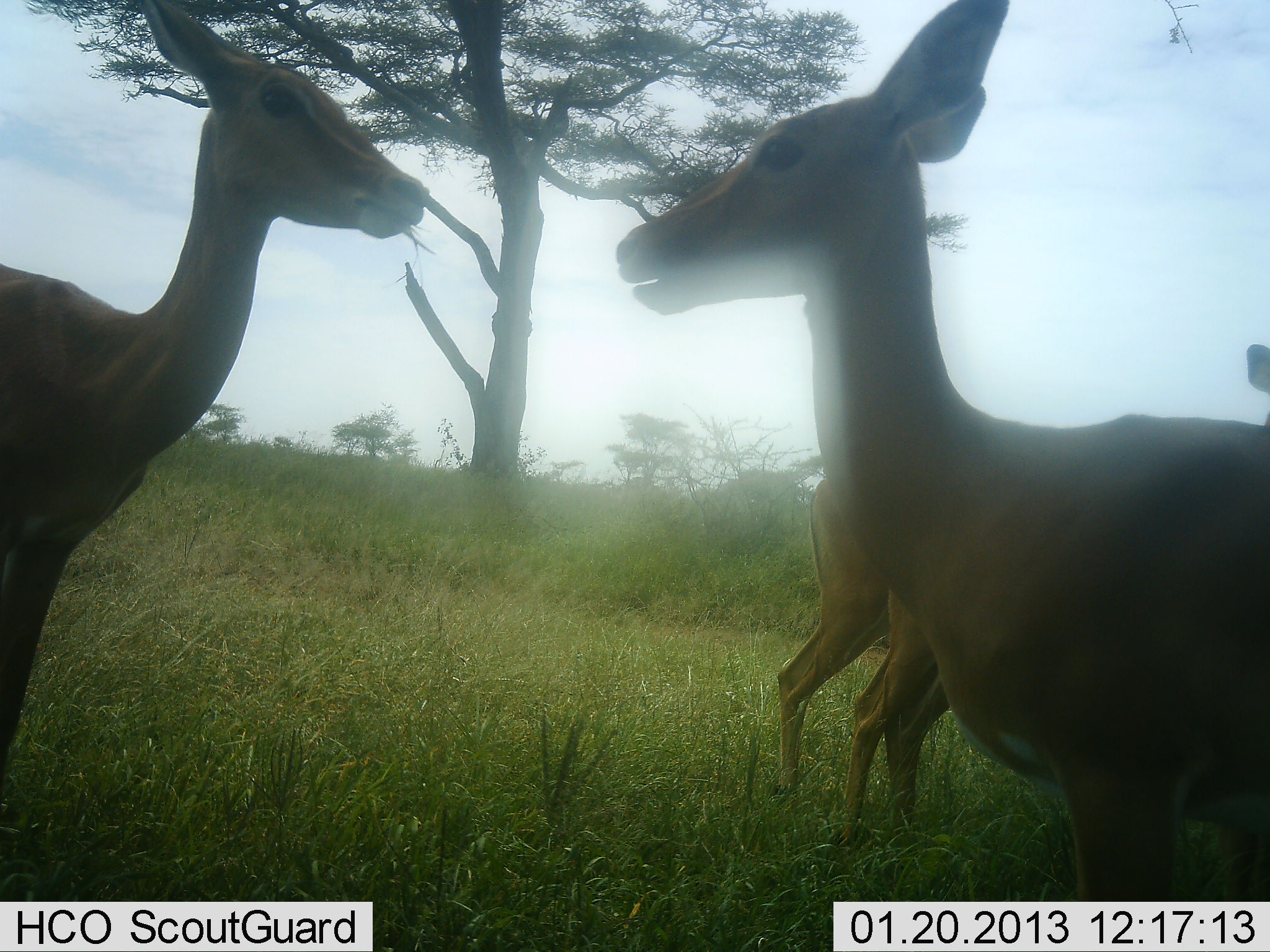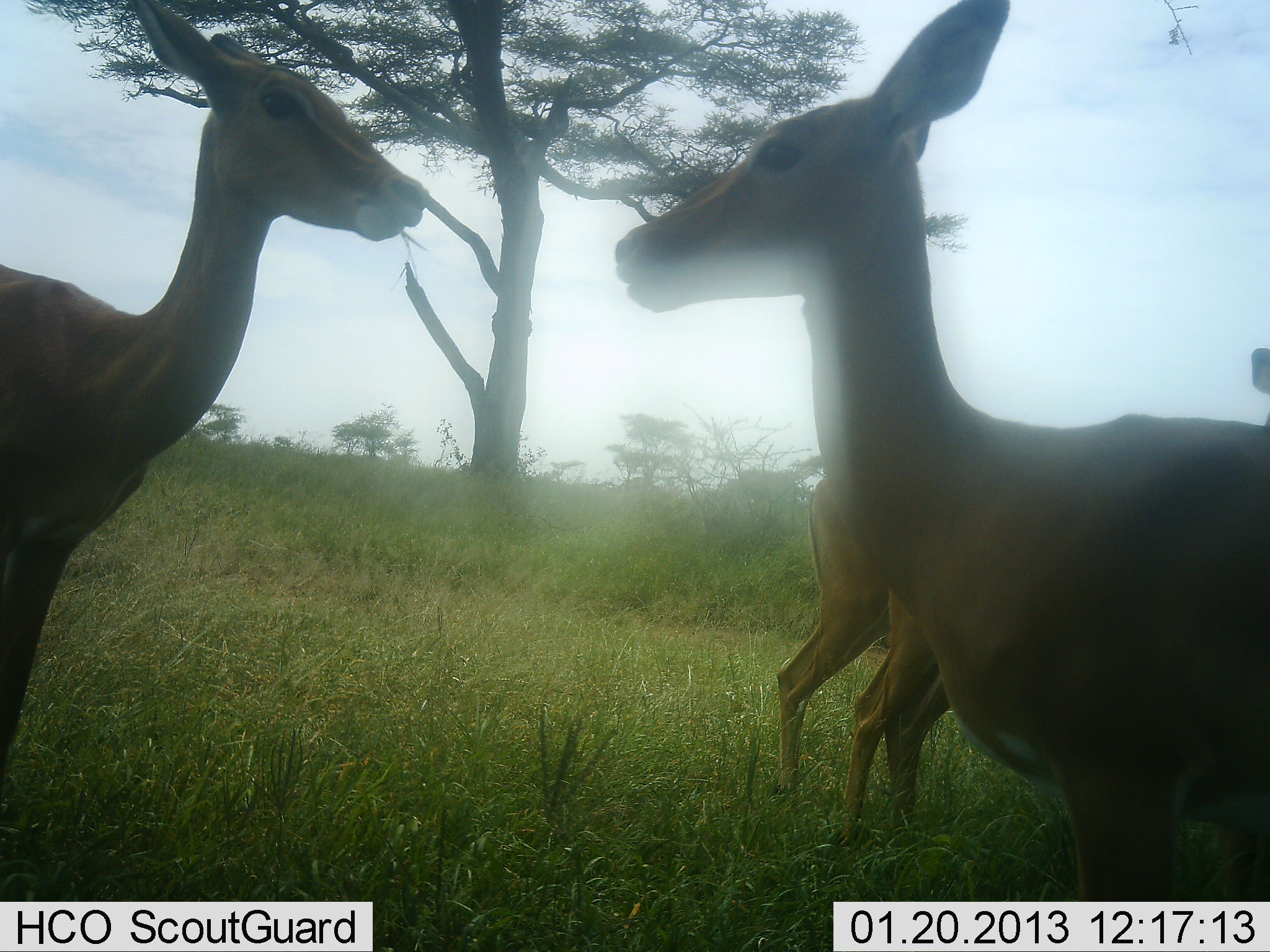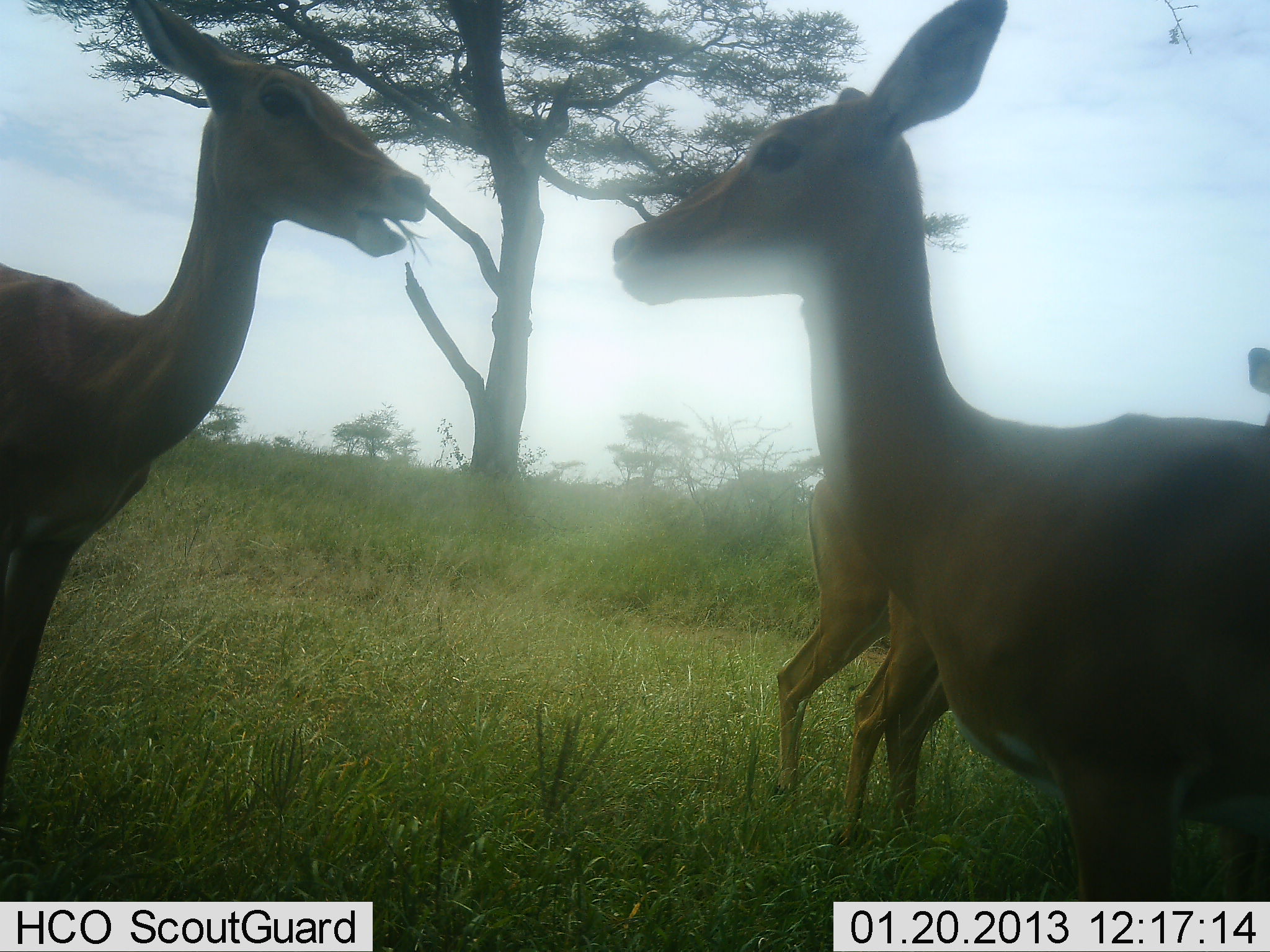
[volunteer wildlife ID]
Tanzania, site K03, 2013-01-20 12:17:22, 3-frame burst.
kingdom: Animalia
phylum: Chordata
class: Mammalia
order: Artiodactyla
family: Bovidae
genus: Aepyceros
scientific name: Aepyceros melampus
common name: impala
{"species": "impala (Aepyceros melampus)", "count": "4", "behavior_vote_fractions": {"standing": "78%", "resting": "0%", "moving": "0%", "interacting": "6%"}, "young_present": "6%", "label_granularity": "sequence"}